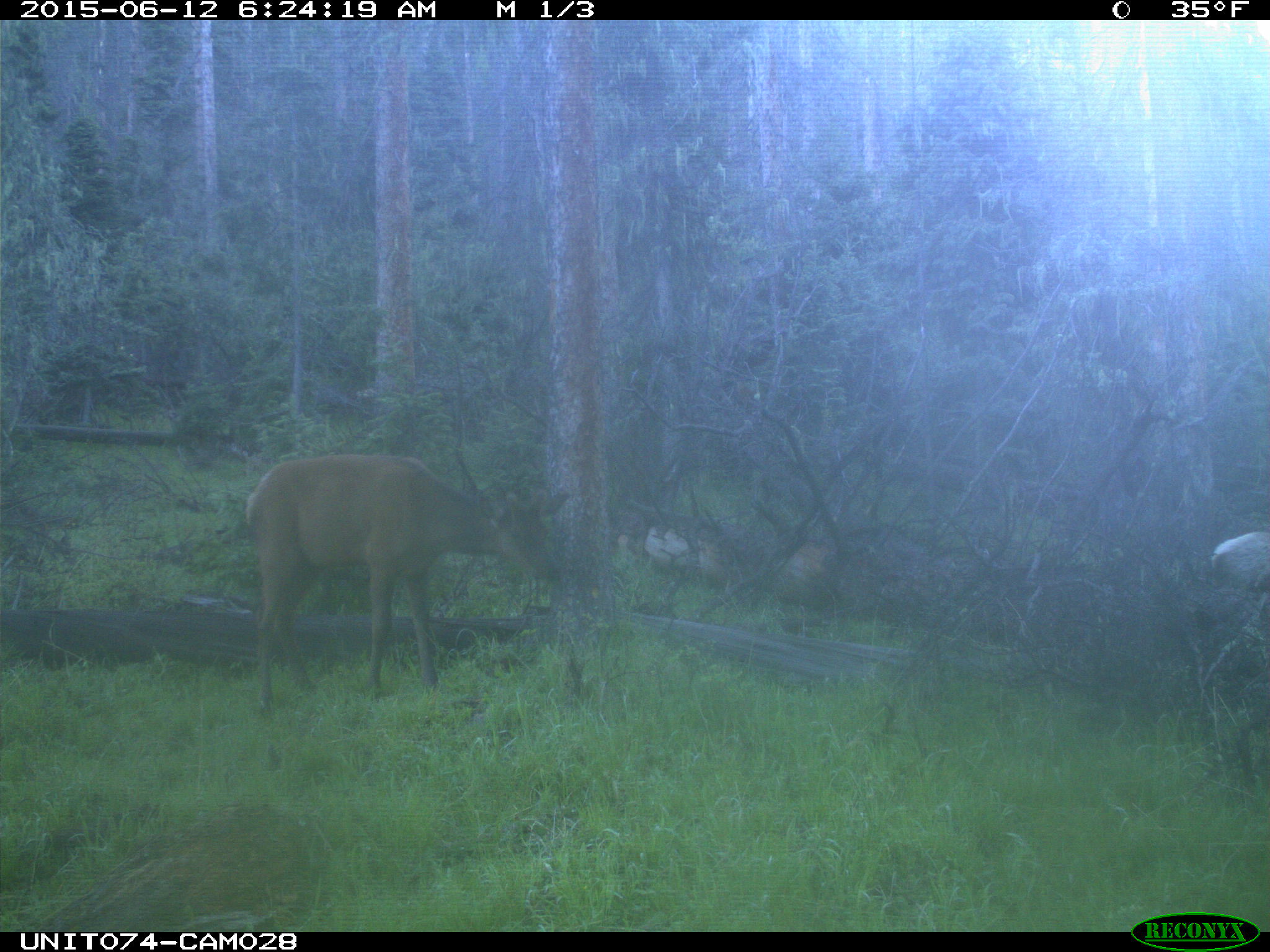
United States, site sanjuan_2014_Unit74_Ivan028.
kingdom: Animalia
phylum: Chordata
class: Mammalia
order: Artiodactyla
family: Cervidae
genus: Cervus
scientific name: Cervus elaphus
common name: red deer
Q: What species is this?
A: Cervus elaphus (red deer).